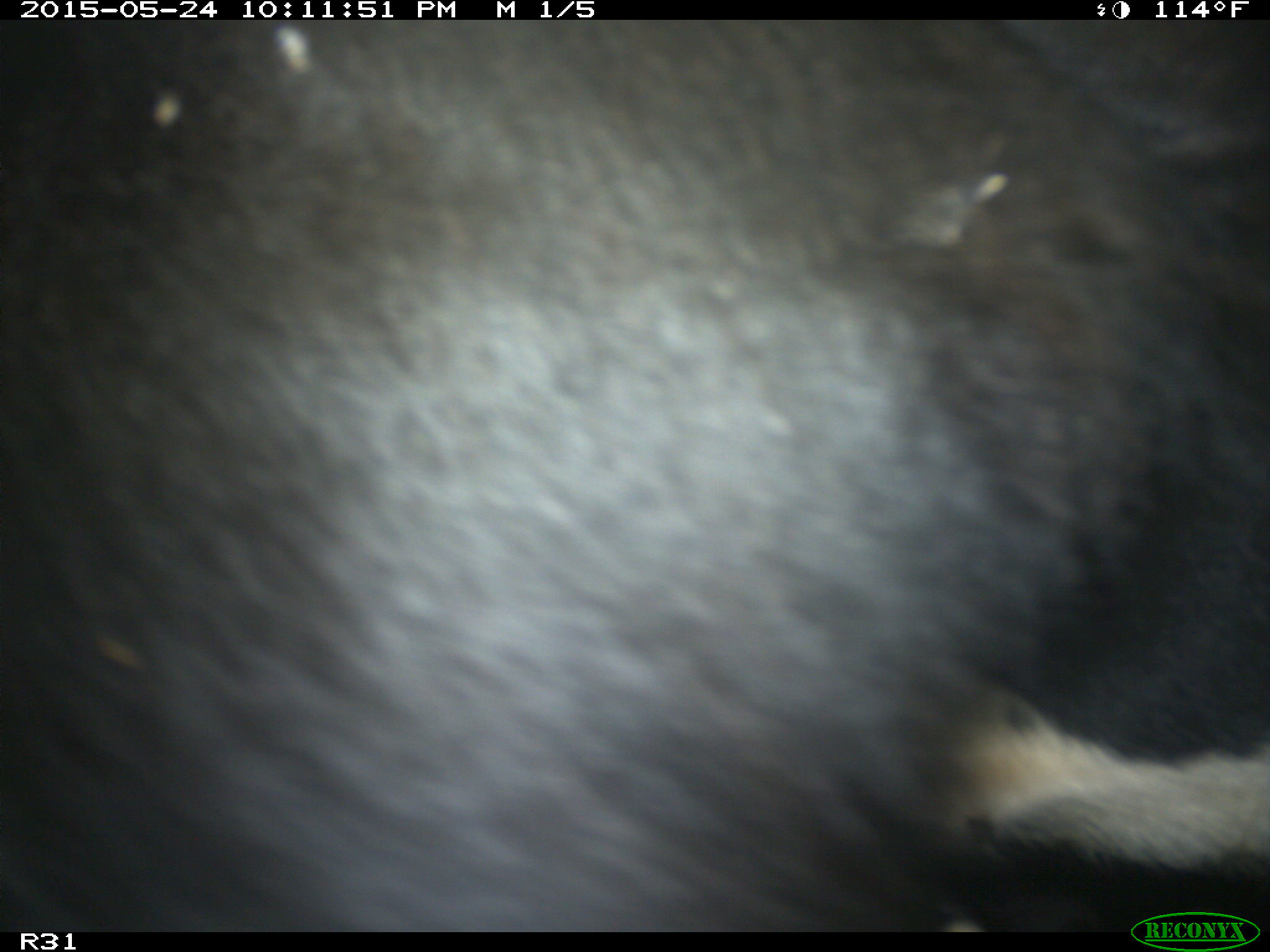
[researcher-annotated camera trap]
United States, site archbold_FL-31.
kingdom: Animalia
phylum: Chordata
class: Mammalia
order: Artiodactyla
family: Bovidae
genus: Bos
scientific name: Bos taurus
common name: domestic cow